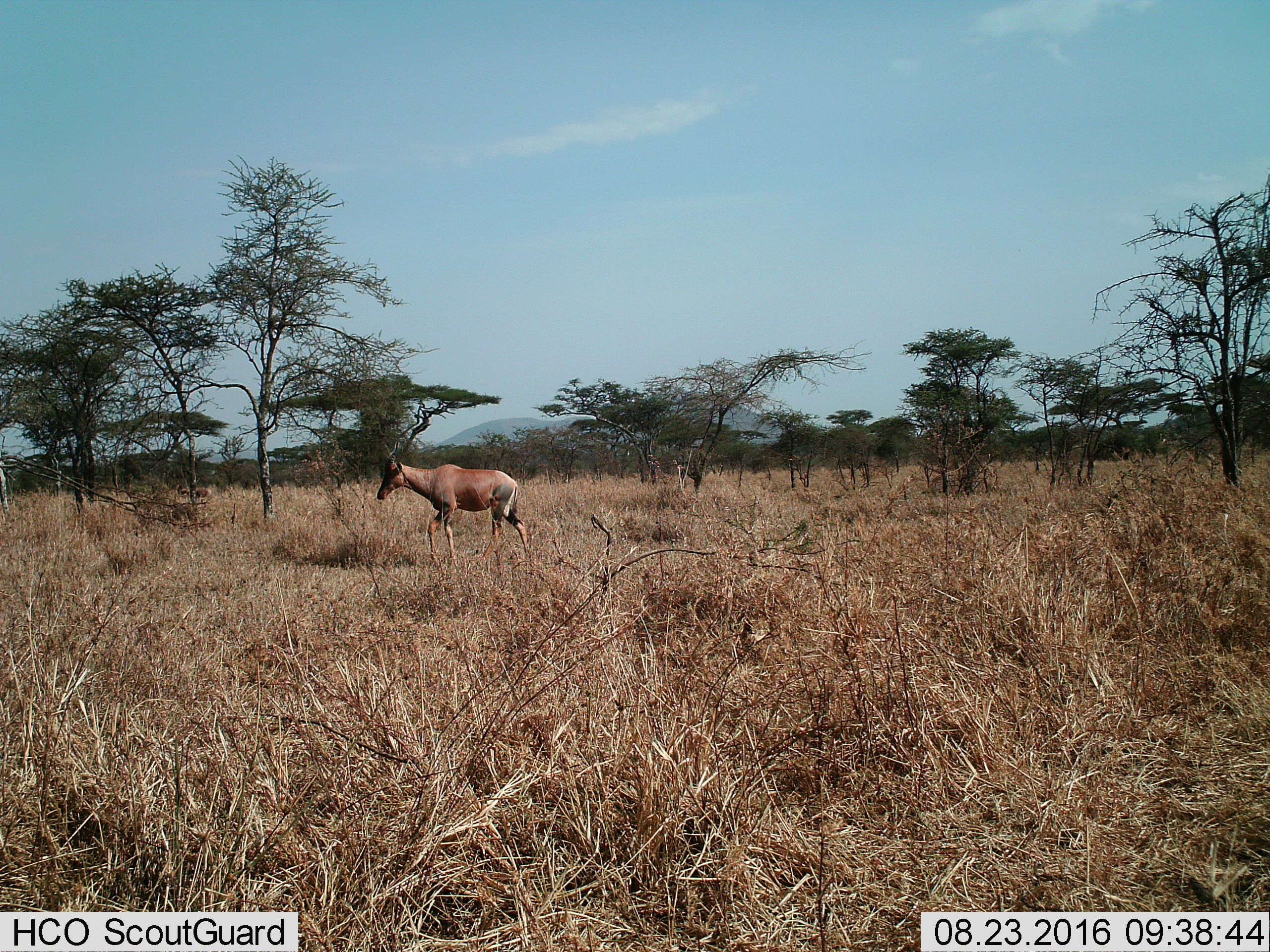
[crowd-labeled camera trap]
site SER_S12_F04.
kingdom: Animalia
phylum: Chordata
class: Mammalia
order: Artiodactyla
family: Bovidae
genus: Alcelaphus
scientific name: Alcelaphus buselaphus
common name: hartebeest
Hartebeest (Alcelaphus buselaphus), count 1. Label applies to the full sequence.